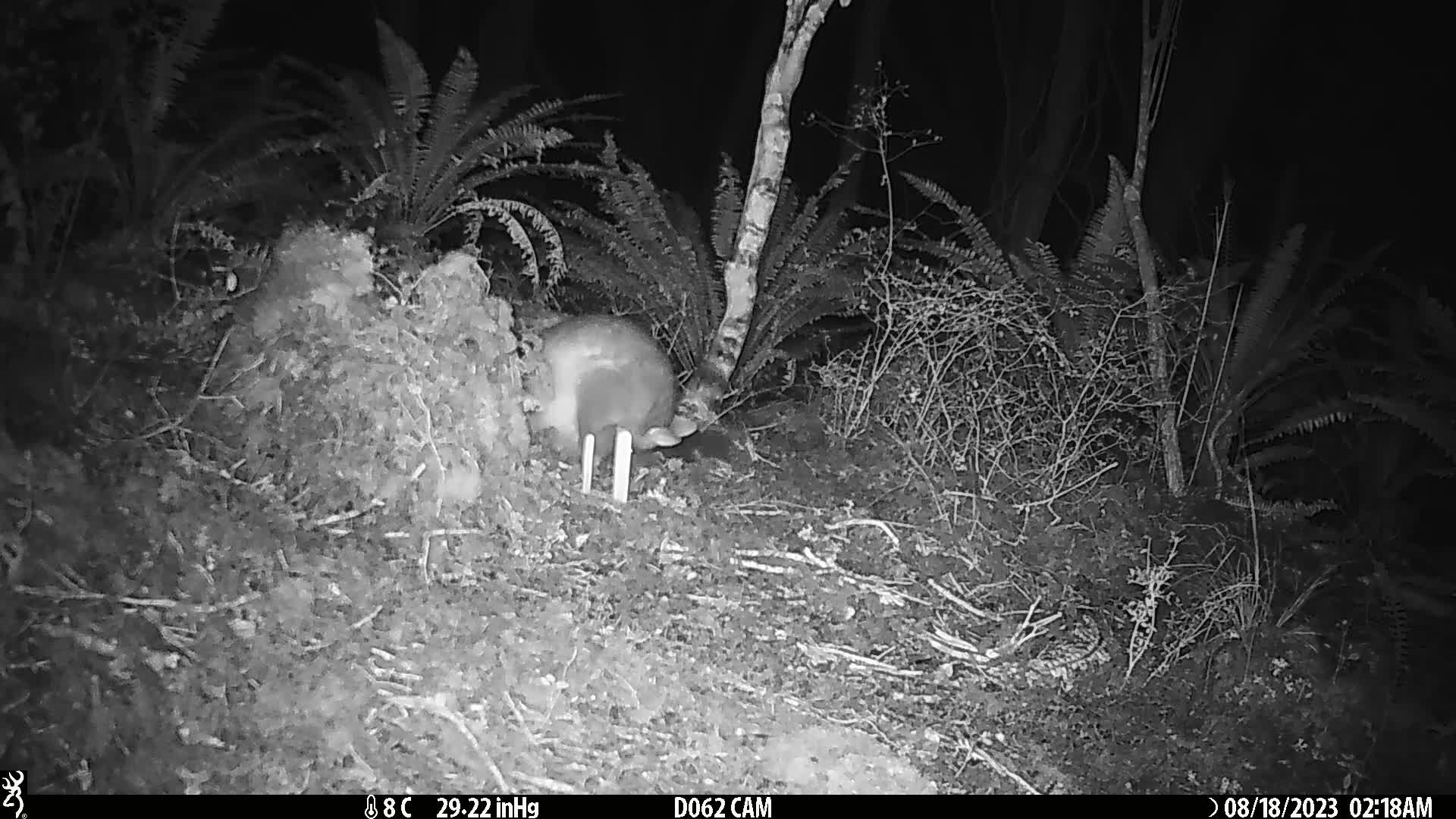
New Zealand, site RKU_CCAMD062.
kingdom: Animalia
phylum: Chordata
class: Mammalia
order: Diprotodontia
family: Phalangeridae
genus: Trichosurus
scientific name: Trichosurus vulpecula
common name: common brushtail possum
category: possum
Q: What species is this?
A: Possum (common brushtail possum) (Trichosurus vulpecula).